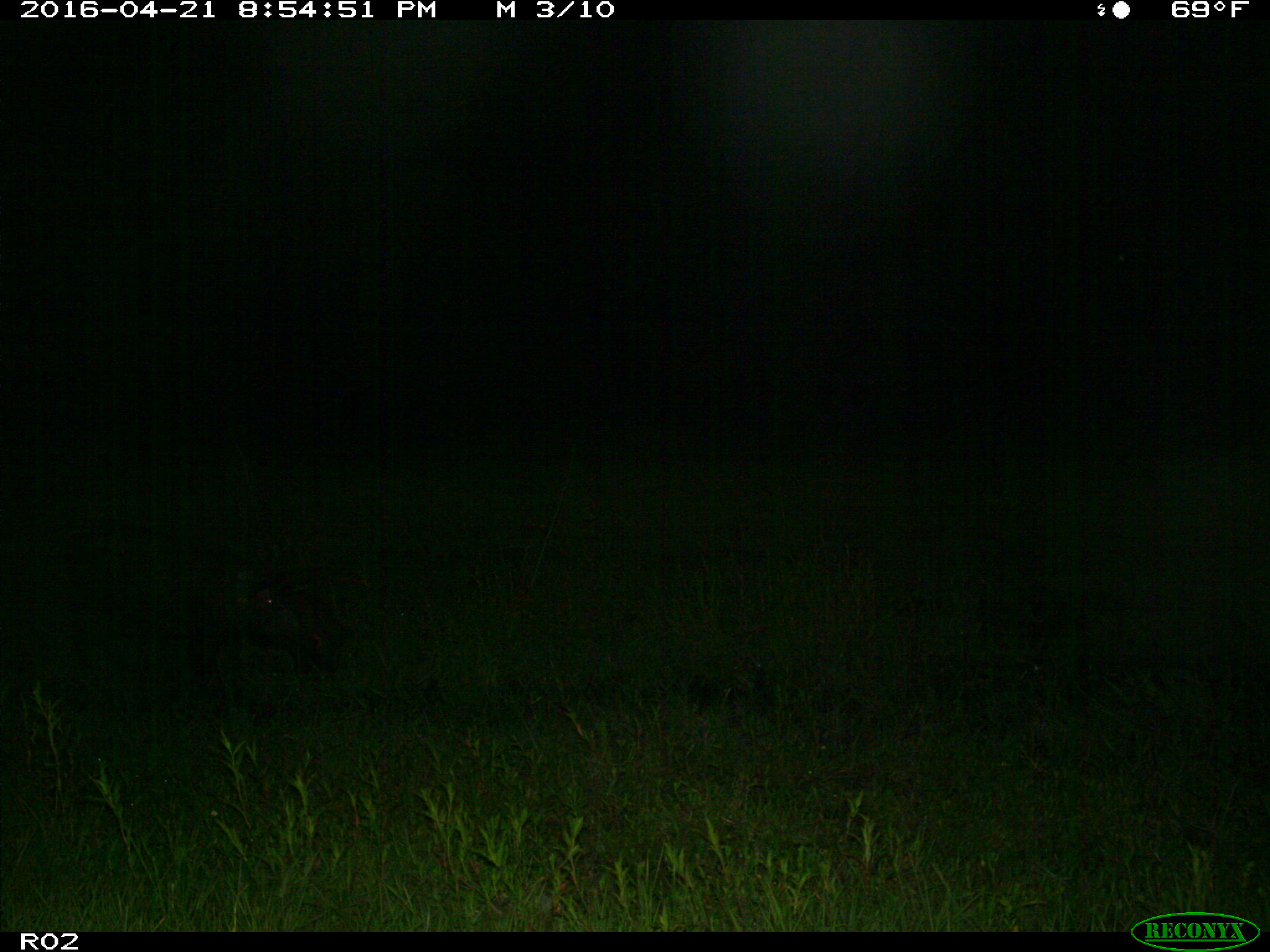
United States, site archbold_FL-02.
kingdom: Animalia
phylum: Chordata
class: Mammalia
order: Artiodactyla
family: Suidae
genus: Sus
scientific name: Sus scrofa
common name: wild boar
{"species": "Sus scrofa (wild boar)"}